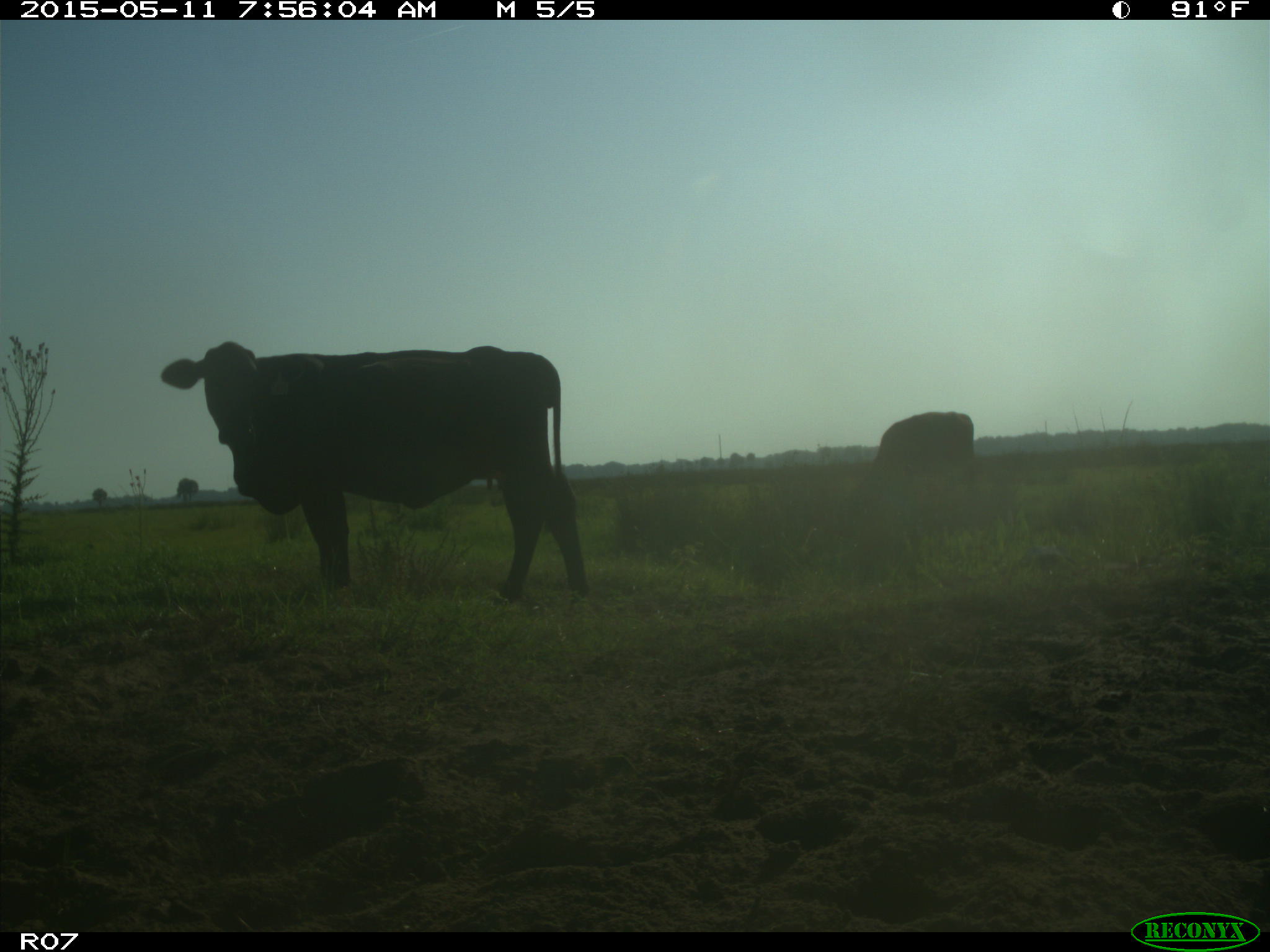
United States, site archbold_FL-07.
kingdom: Animalia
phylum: Chordata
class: Mammalia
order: Artiodactyla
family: Bovidae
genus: Bos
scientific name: Bos taurus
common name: domestic cow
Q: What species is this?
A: Bos taurus (domestic cow).